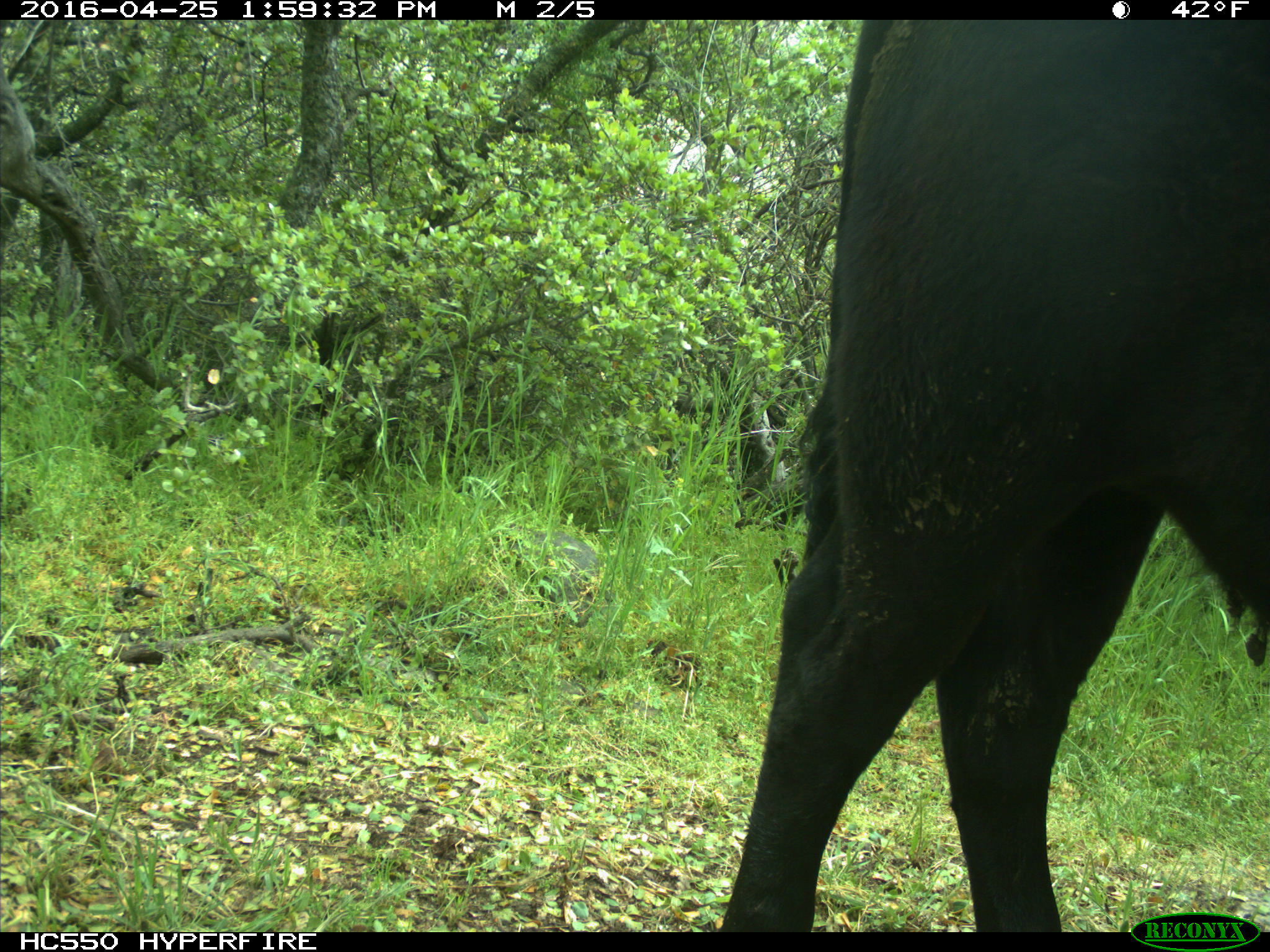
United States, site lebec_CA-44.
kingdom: Animalia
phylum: Chordata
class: Mammalia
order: Artiodactyla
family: Bovidae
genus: Bos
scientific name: Bos taurus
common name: domestic cow